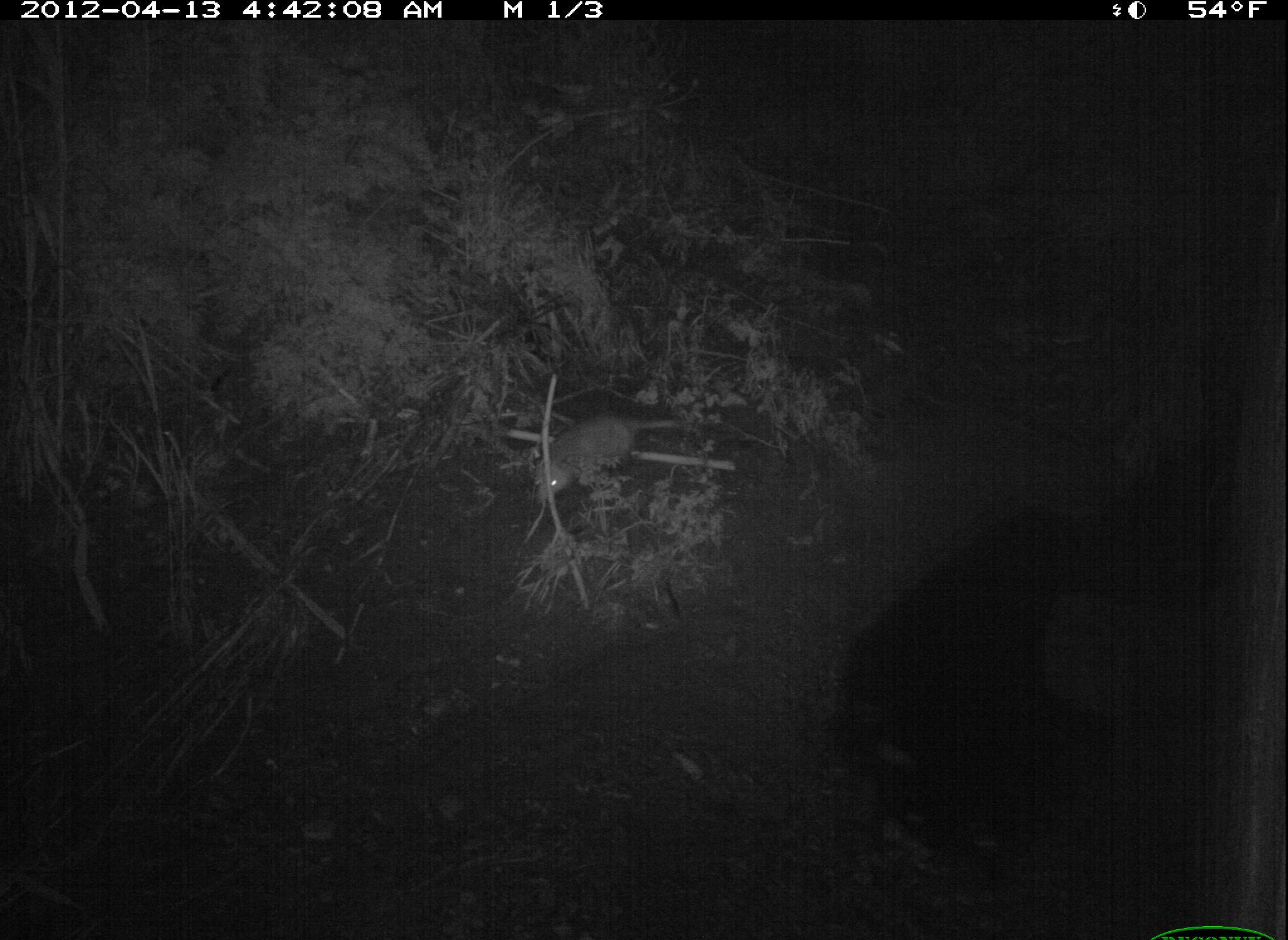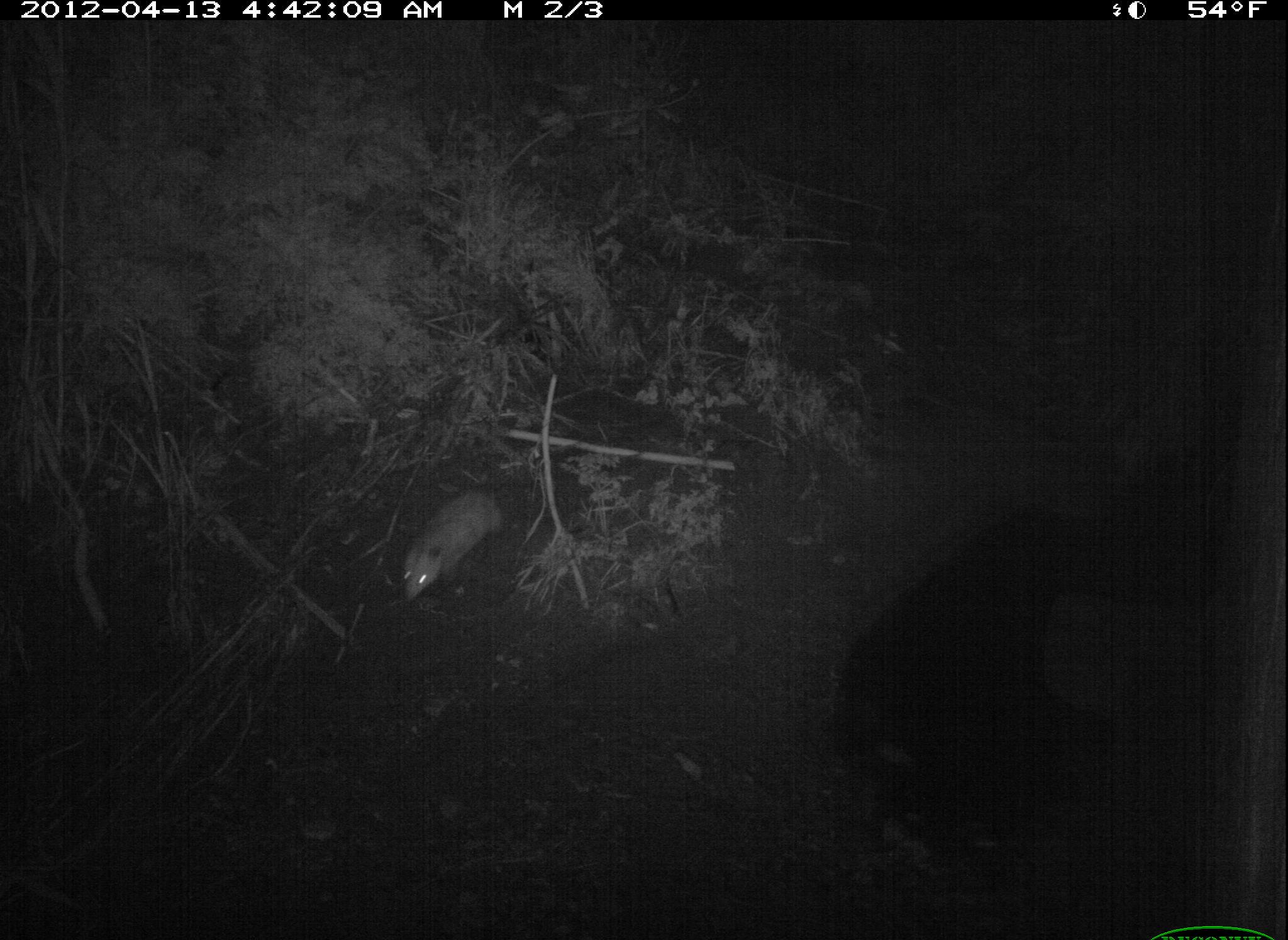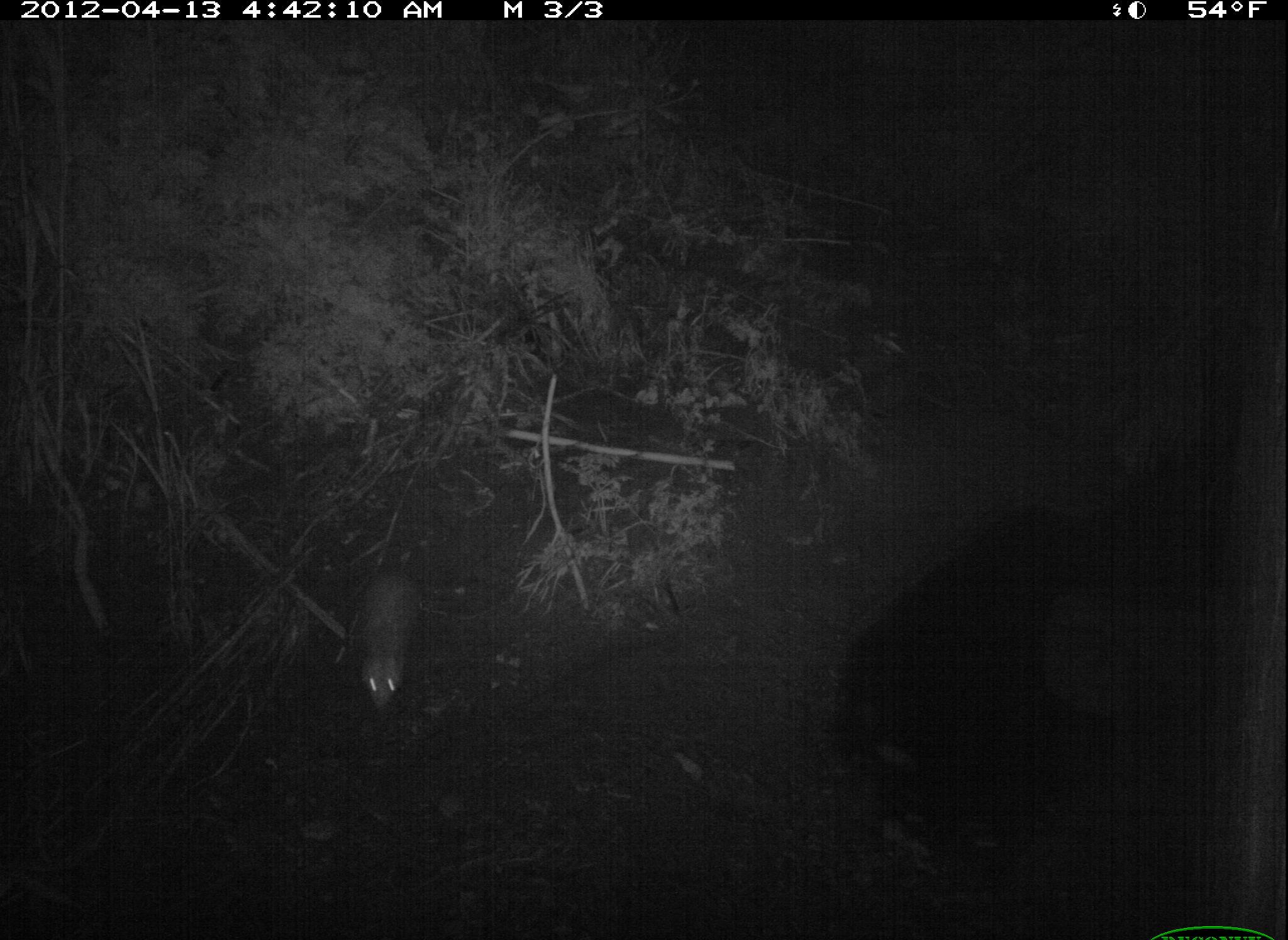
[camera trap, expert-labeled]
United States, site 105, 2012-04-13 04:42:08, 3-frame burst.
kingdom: Animalia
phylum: Chordata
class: Mammalia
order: Didelphimorphia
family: Didelphidae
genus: Didelphis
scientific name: Didelphis virginiana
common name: virginia opossum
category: opossum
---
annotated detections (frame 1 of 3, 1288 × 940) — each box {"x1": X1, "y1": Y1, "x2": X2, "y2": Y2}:
opossum: {"x1": 506, "y1": 401, "x2": 684, "y2": 511}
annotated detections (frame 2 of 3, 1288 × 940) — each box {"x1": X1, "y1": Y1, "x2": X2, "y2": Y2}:
opossum: {"x1": 388, "y1": 478, "x2": 557, "y2": 622}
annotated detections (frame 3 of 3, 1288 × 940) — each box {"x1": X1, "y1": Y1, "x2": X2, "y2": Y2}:
opossum: {"x1": 336, "y1": 554, "x2": 433, "y2": 717}